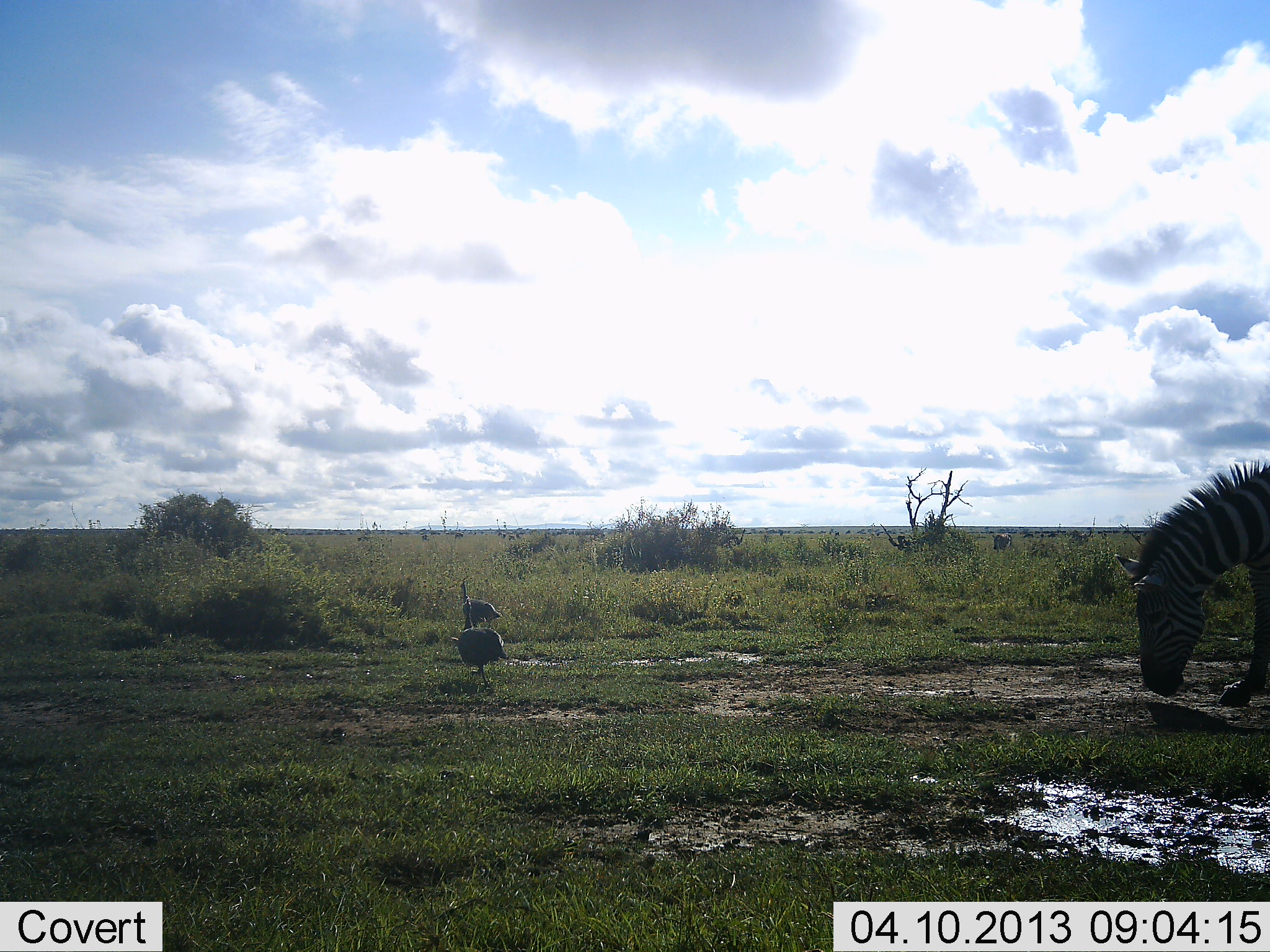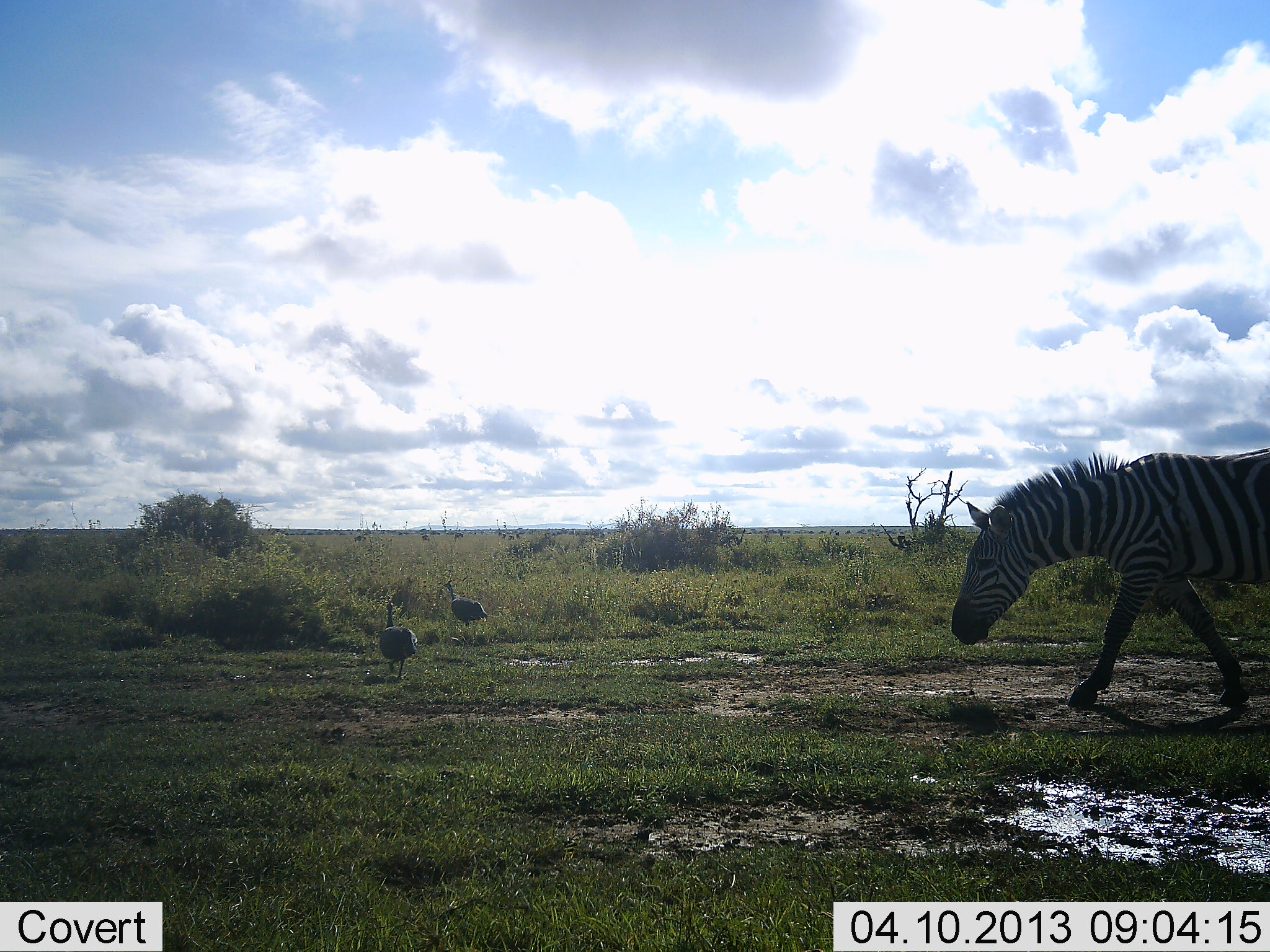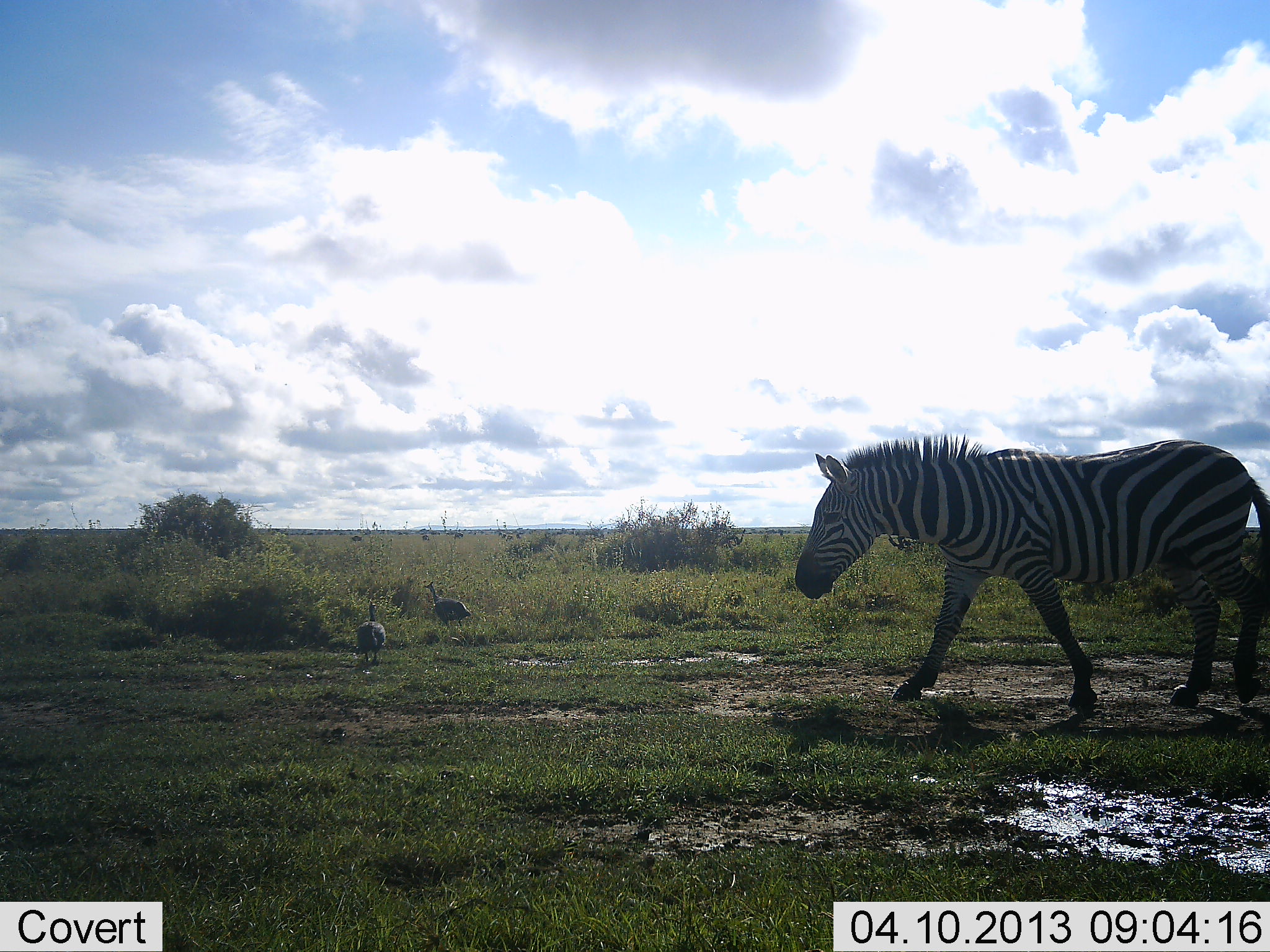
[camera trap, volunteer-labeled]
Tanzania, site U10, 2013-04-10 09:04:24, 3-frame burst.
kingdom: Animalia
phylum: Chordata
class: Aves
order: Galliformes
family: Numididae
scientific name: Numididae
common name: guinea fowl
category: guineafowl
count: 2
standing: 0%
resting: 0%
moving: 100%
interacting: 0%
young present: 0%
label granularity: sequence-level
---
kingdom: Animalia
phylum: Chordata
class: Mammalia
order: Perissodactyla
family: Equidae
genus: Equus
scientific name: Equus quagga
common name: plains zebra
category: zebra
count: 1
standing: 4%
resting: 0%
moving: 96%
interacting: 0%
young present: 0%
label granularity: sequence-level